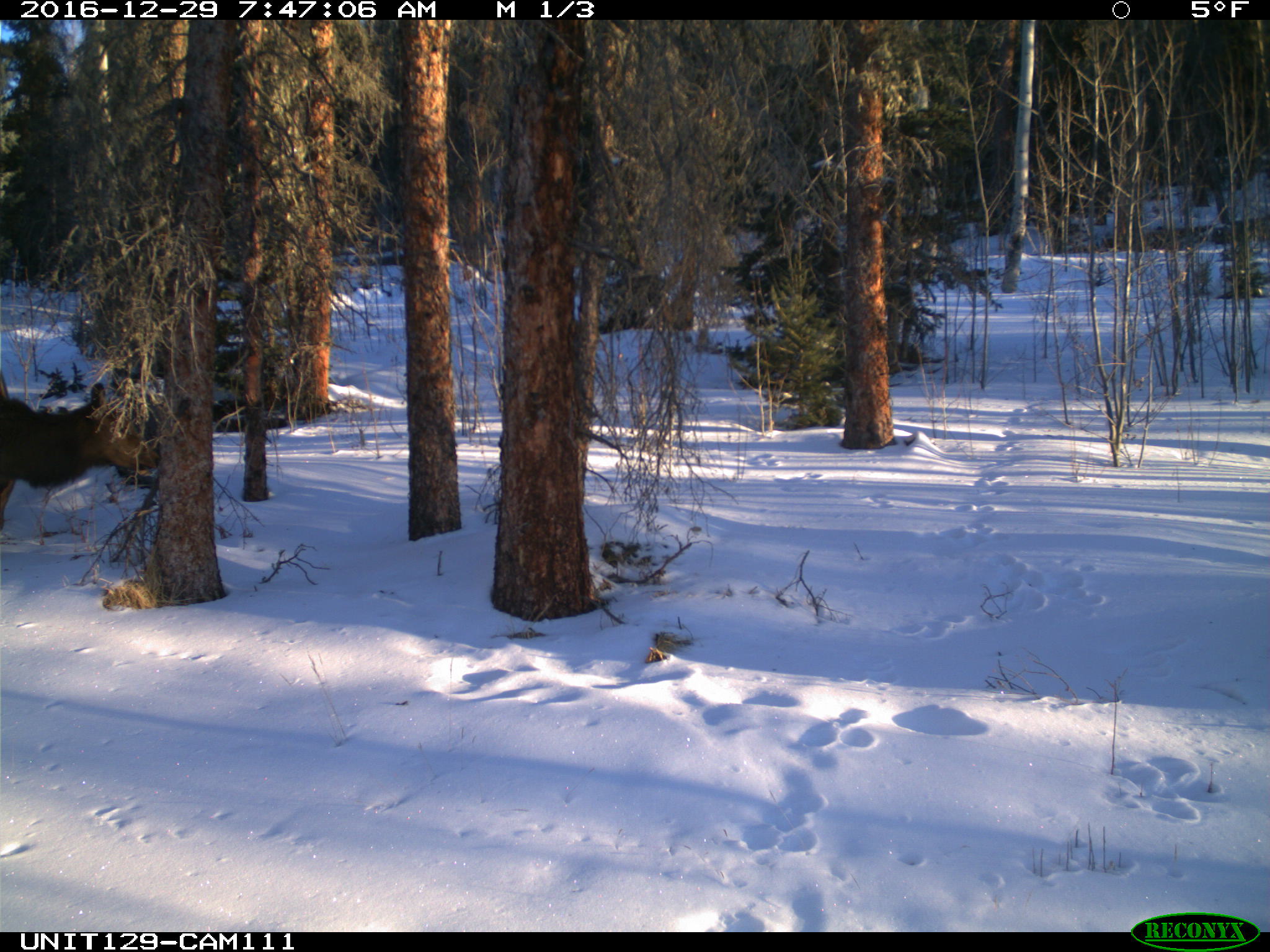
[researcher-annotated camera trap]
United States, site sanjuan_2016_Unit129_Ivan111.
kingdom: Animalia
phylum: Chordata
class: Mammalia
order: Artiodactyla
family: Cervidae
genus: Cervus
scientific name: Cervus elaphus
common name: red deer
Cervus elaphus (red deer).